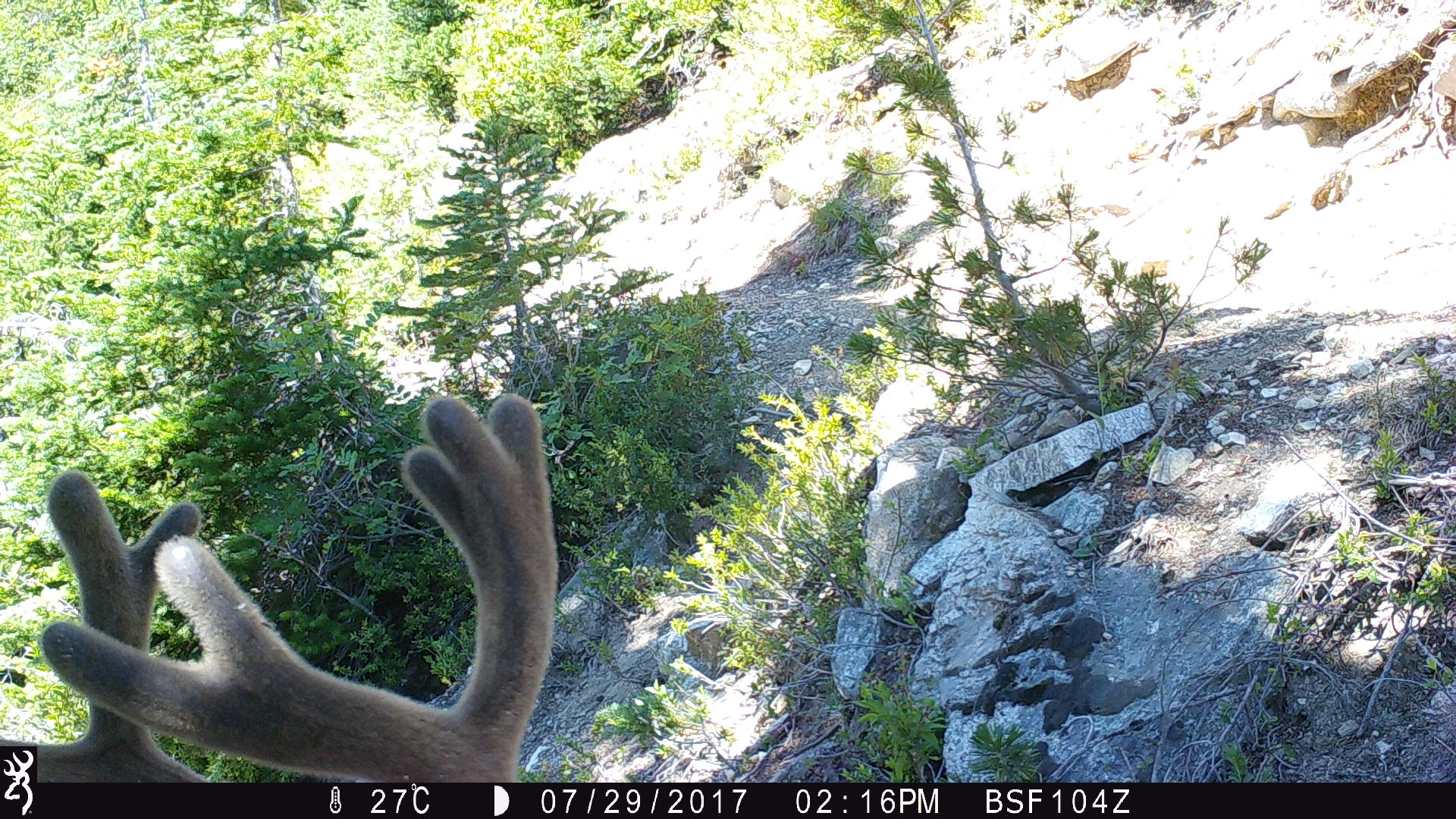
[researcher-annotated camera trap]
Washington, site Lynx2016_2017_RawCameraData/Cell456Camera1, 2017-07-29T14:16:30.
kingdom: Animalia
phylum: Chordata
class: Mammalia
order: Artiodactyla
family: Cervidae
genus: Odocoileus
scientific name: Odocoileus hemionus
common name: mule deer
Odocoileus hemionus (mule deer). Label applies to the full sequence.